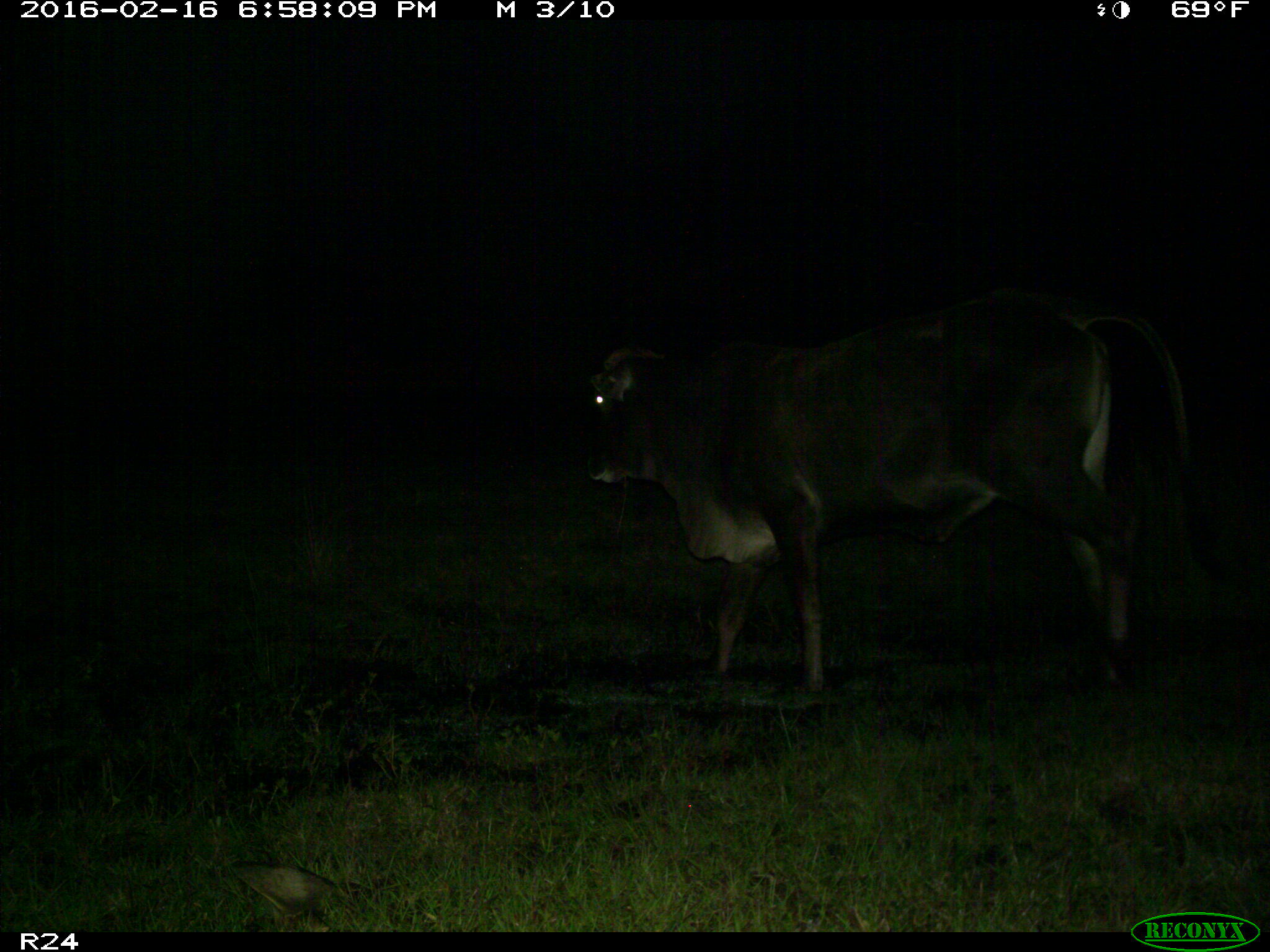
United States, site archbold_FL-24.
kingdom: Animalia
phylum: Chordata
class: Mammalia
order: Artiodactyla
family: Bovidae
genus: Bos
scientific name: Bos taurus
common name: domestic cow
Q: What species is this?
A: Bos taurus (domestic cow).